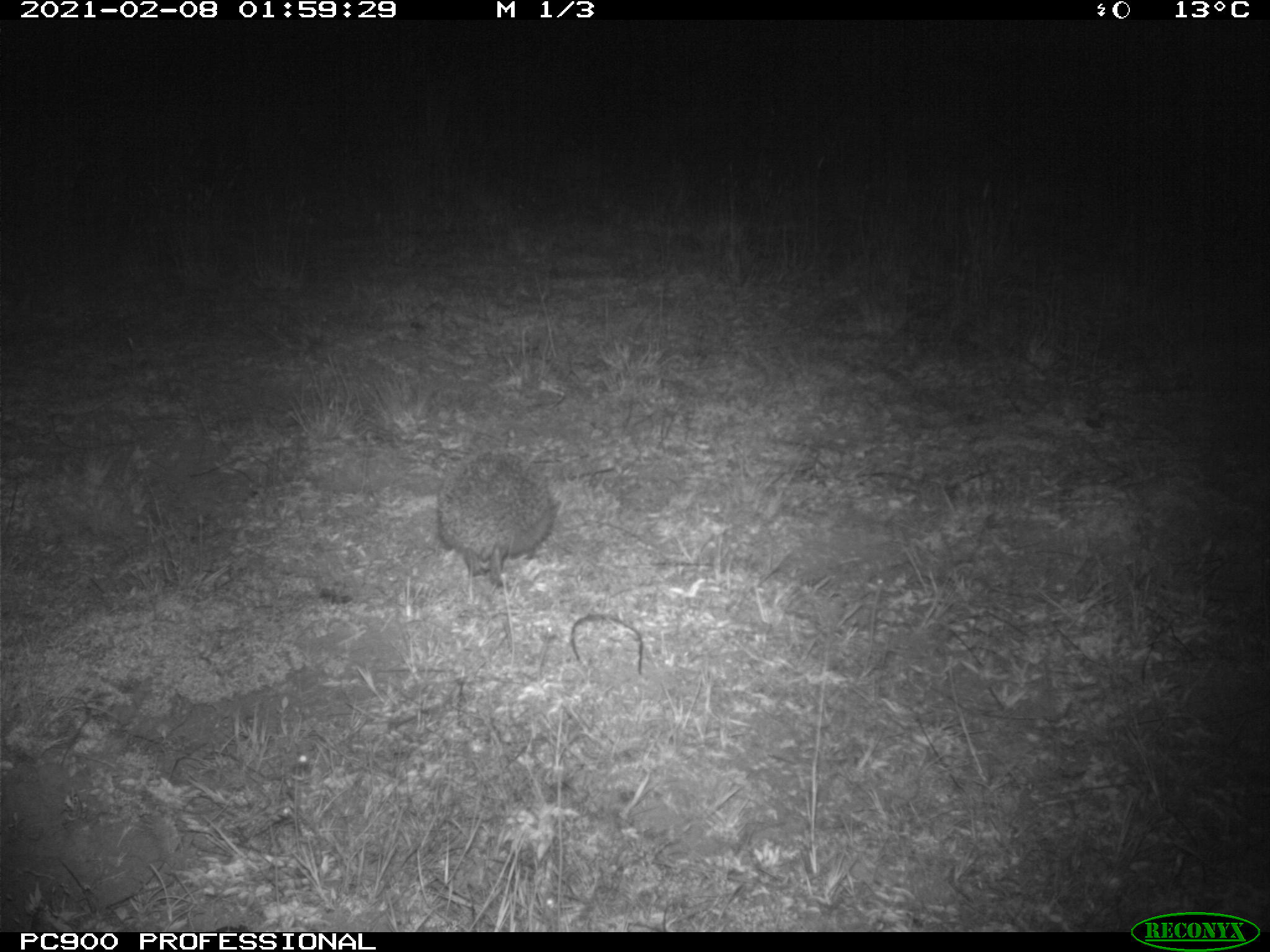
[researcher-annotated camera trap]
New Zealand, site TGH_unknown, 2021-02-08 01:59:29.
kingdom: Animalia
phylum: Chordata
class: Mammalia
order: Eulipotyphla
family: Erinaceidae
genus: Erinaceus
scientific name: Erinaceus europaeus europaeus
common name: european hedgehog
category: hedgehog